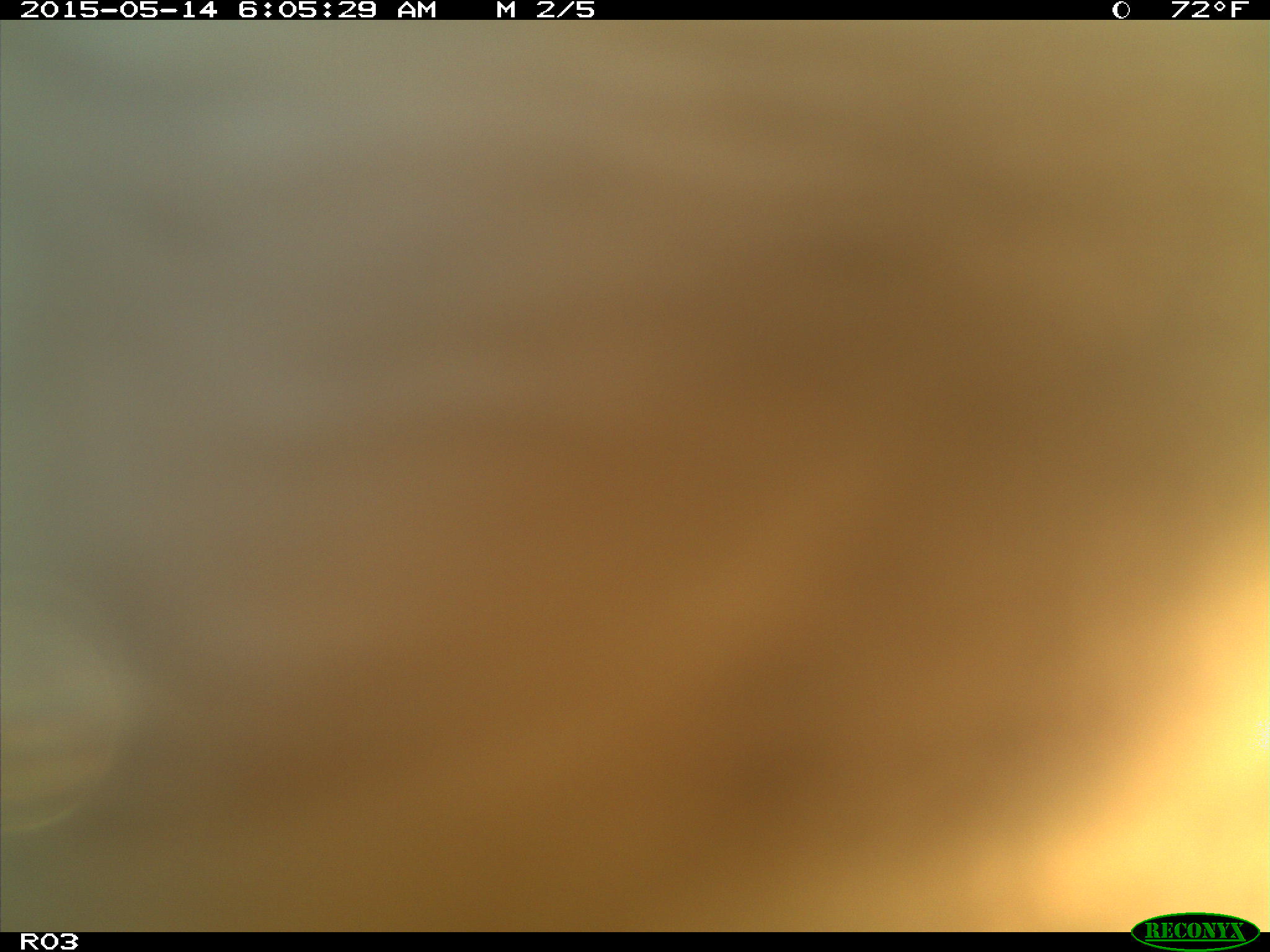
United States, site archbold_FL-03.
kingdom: Animalia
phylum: Chordata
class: Mammalia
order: Artiodactyla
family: Bovidae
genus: Bos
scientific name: Bos taurus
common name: domestic cow